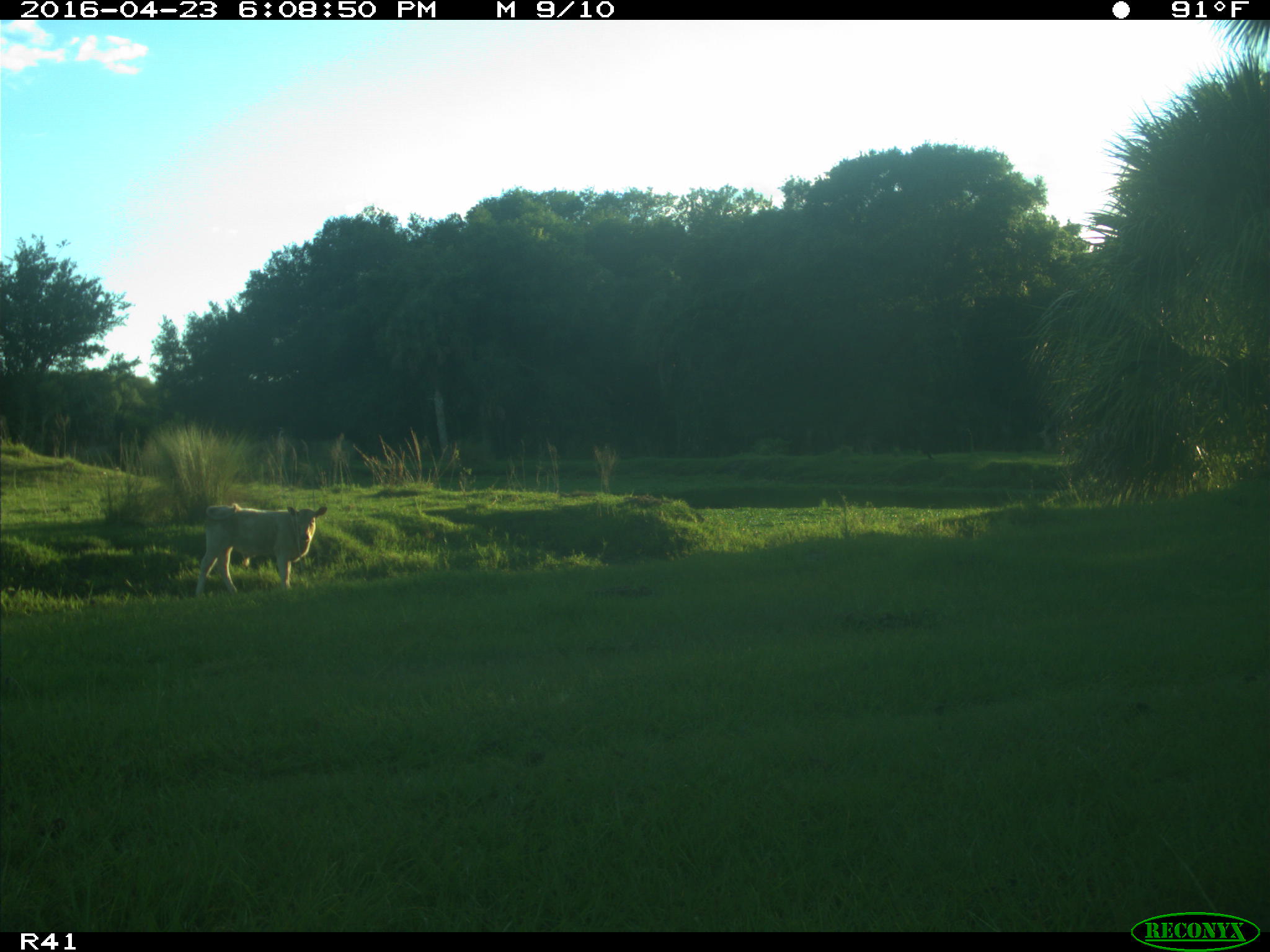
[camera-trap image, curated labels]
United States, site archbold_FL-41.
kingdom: Animalia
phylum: Chordata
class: Mammalia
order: Artiodactyla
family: Bovidae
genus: Bos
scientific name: Bos taurus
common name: domestic cow